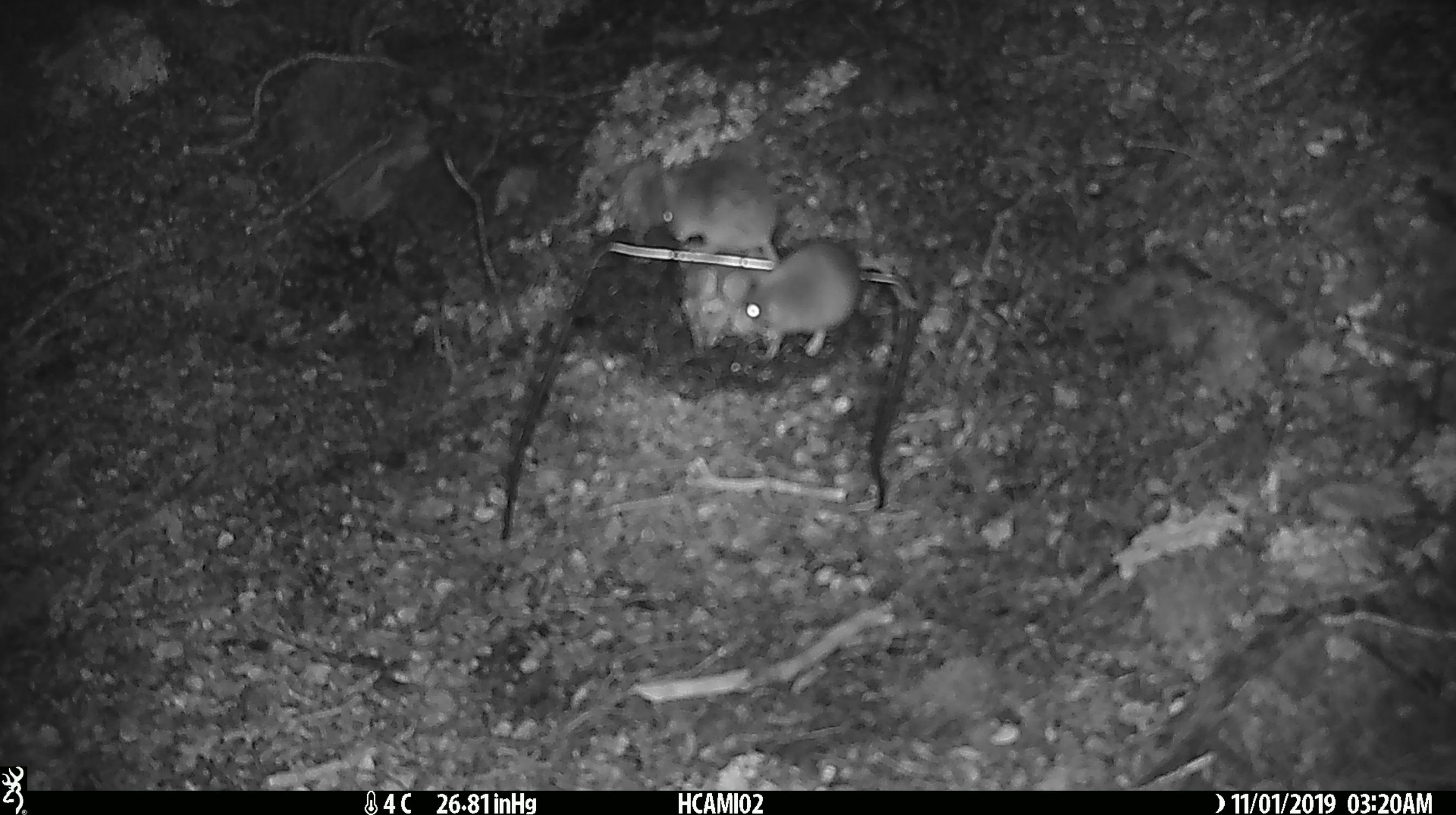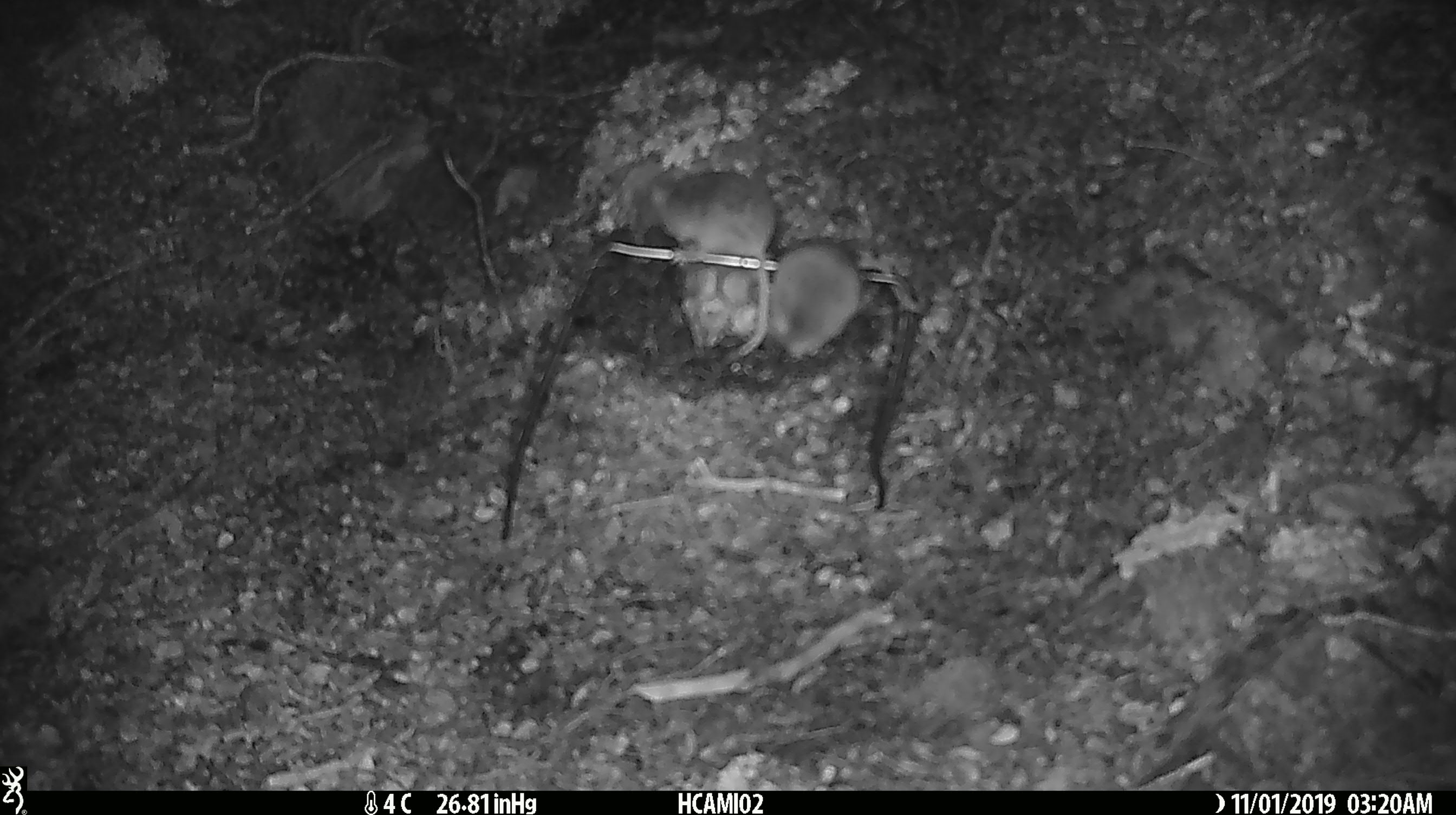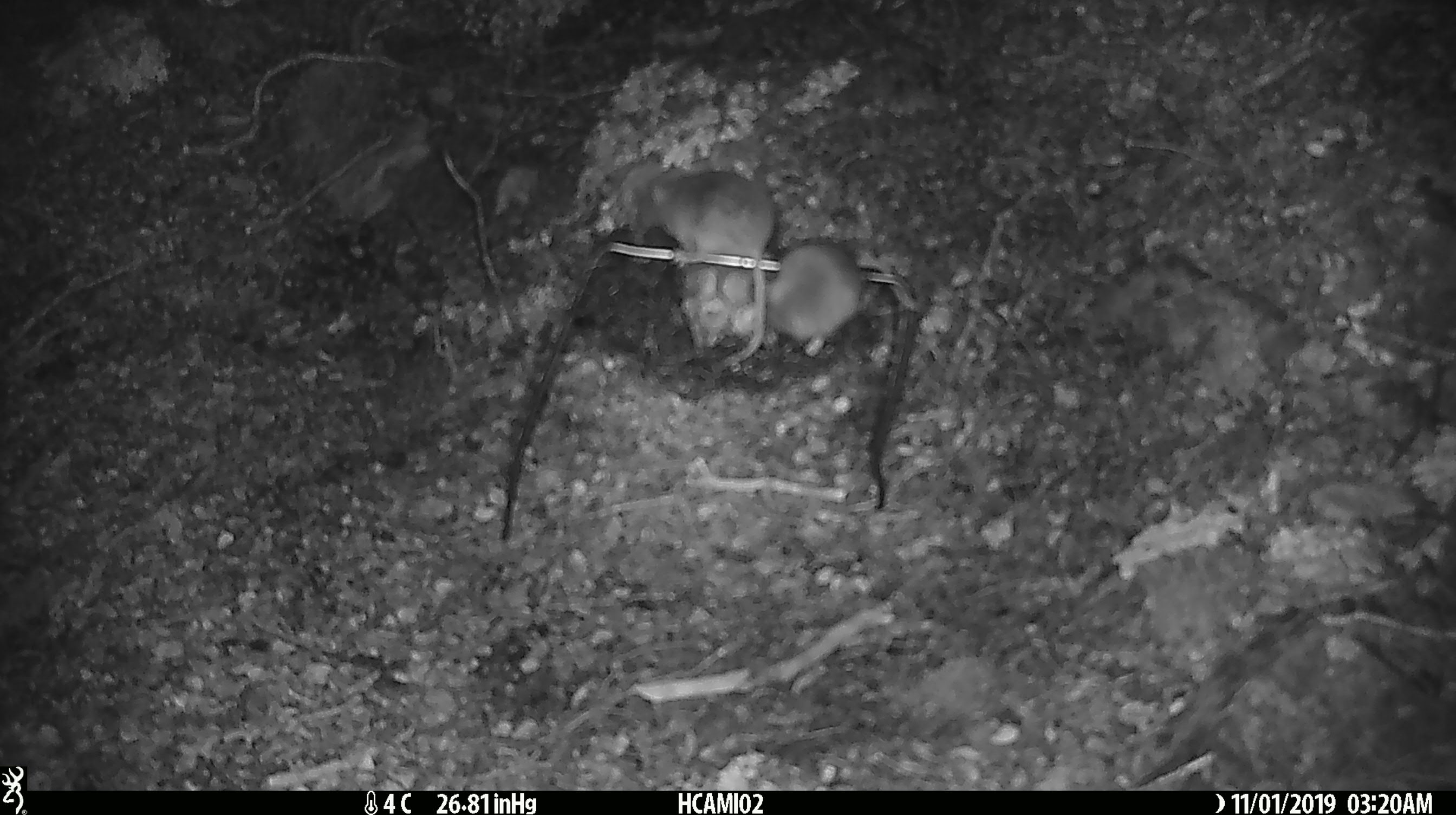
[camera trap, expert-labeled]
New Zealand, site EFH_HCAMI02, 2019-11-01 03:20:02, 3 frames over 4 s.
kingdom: Animalia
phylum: Chordata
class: Mammalia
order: Rodentia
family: Muridae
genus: Mus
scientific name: Mus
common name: mouse